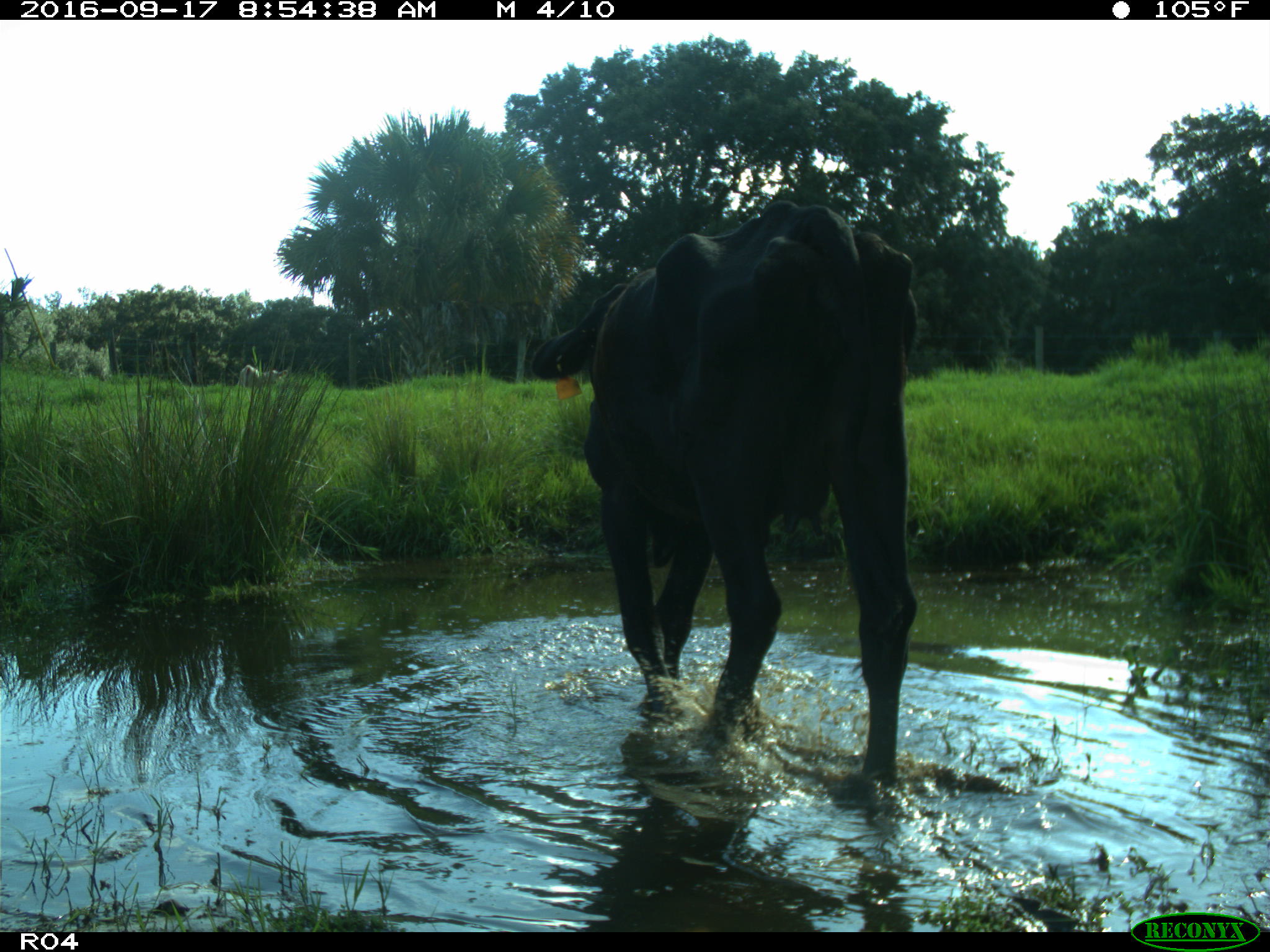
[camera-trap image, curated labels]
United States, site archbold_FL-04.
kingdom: Animalia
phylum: Chordata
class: Mammalia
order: Artiodactyla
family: Bovidae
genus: Bos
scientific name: Bos taurus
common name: domestic cow